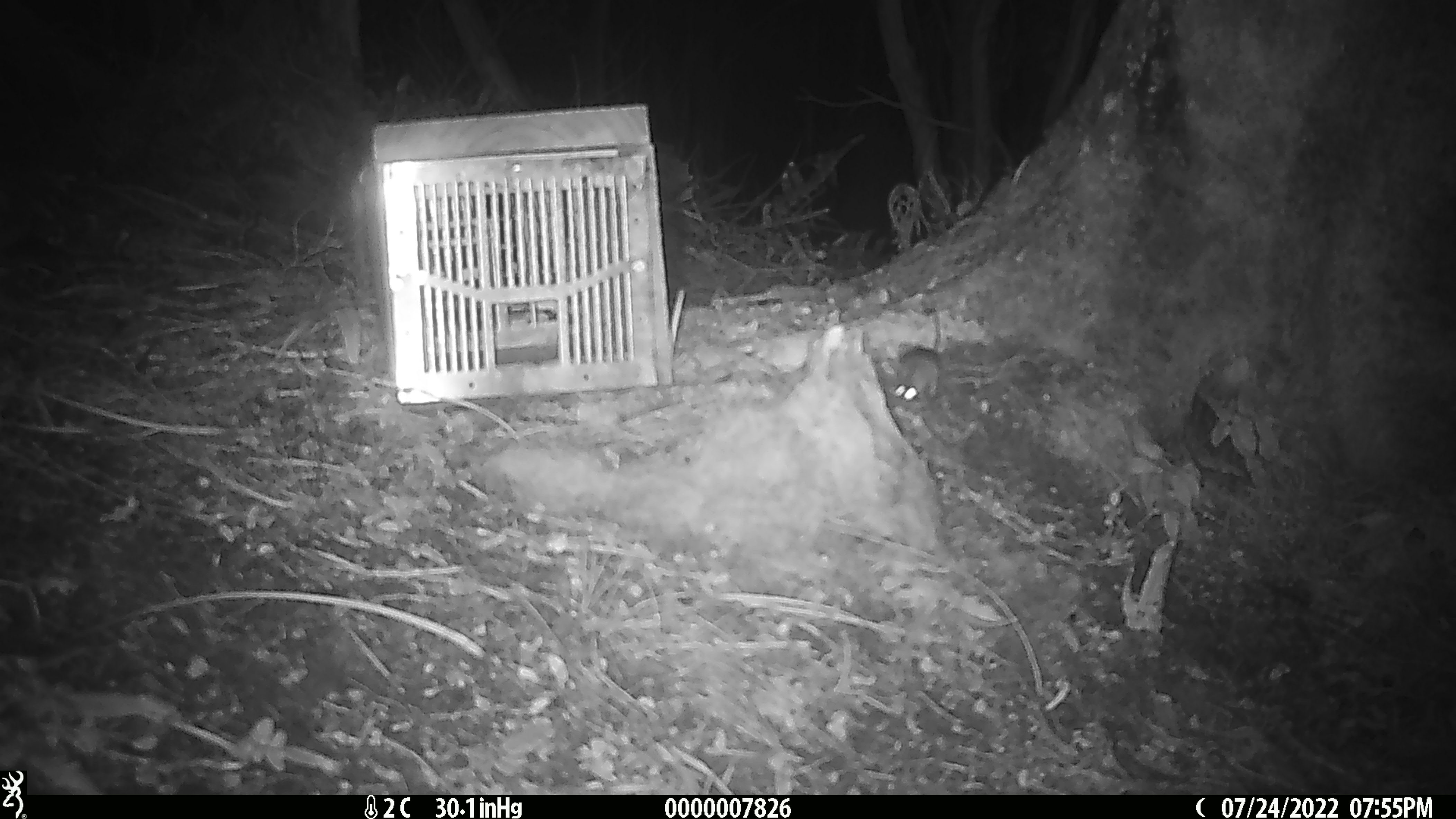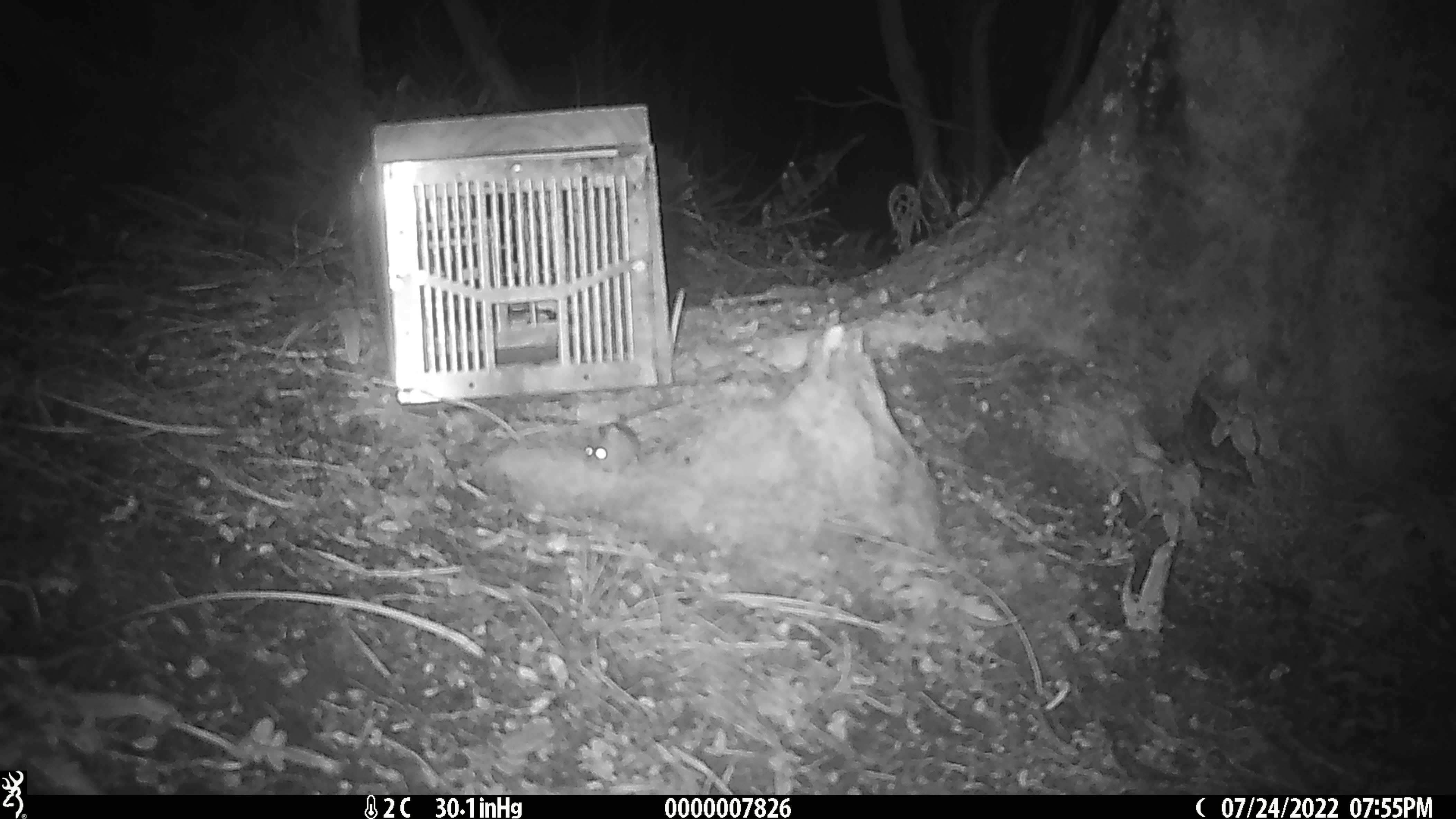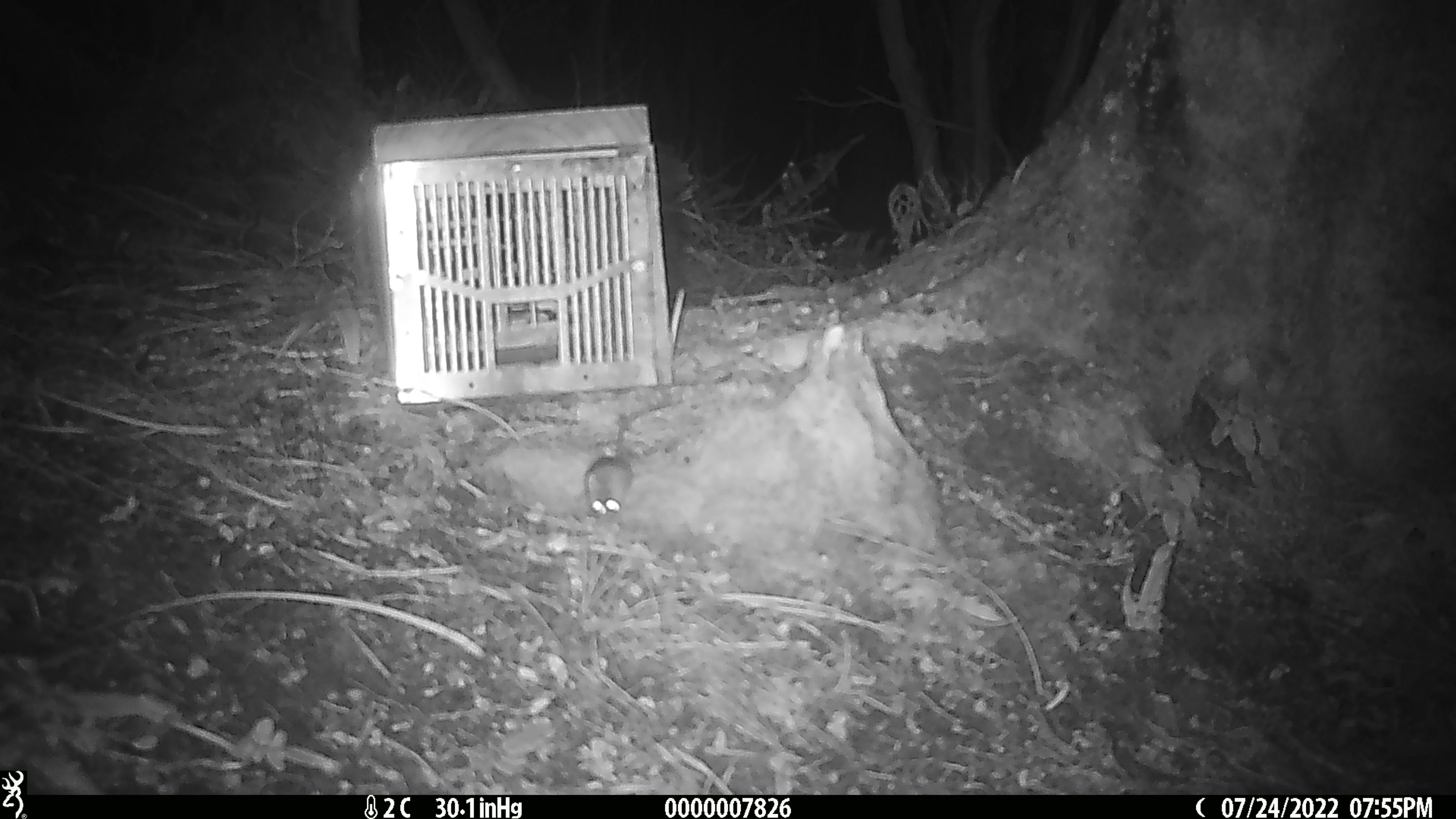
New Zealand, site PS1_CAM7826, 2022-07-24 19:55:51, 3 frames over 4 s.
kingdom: Animalia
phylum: Chordata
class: Mammalia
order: Rodentia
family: Muridae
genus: Mus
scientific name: Mus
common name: mouse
Mouse (Mus).